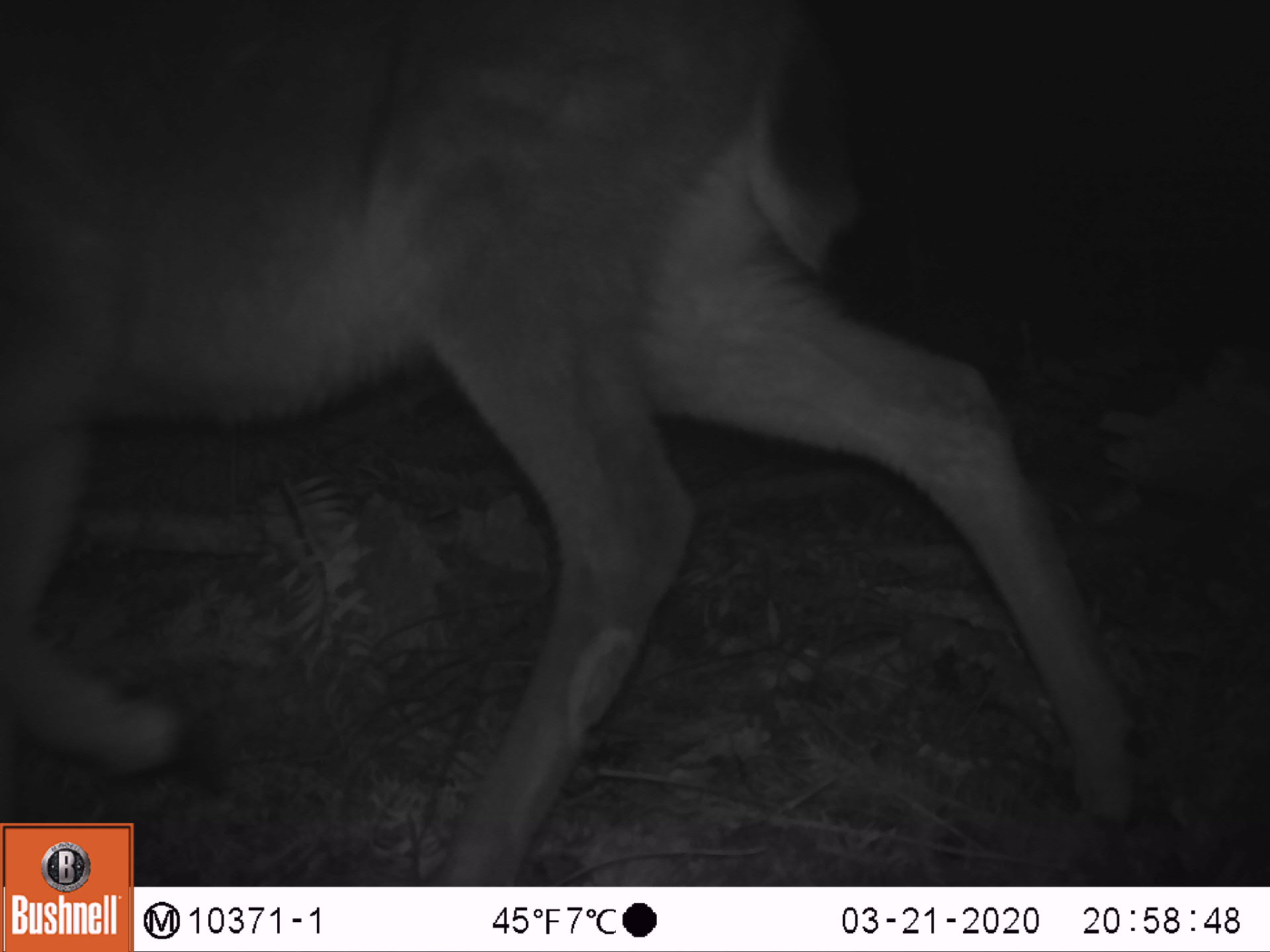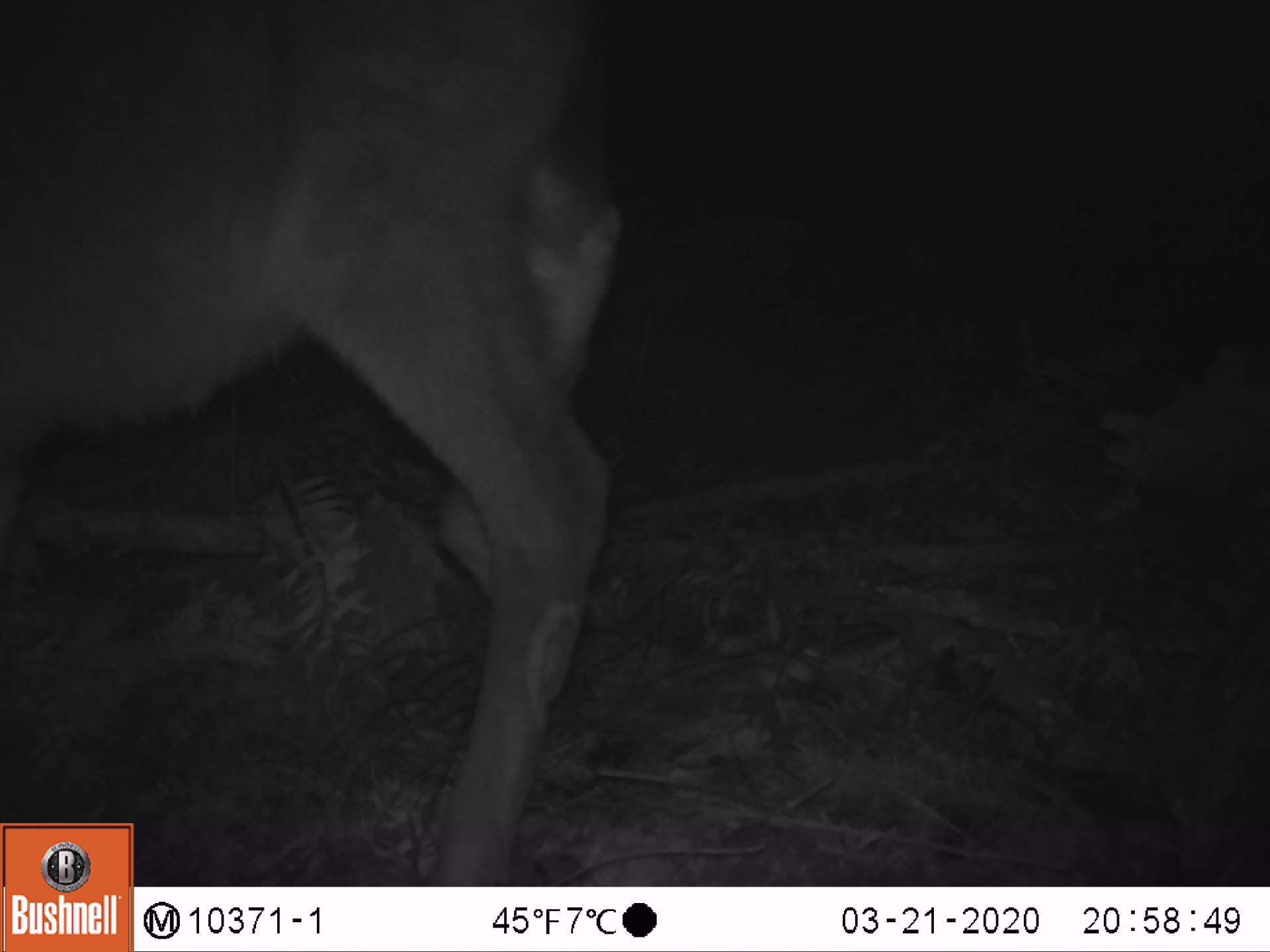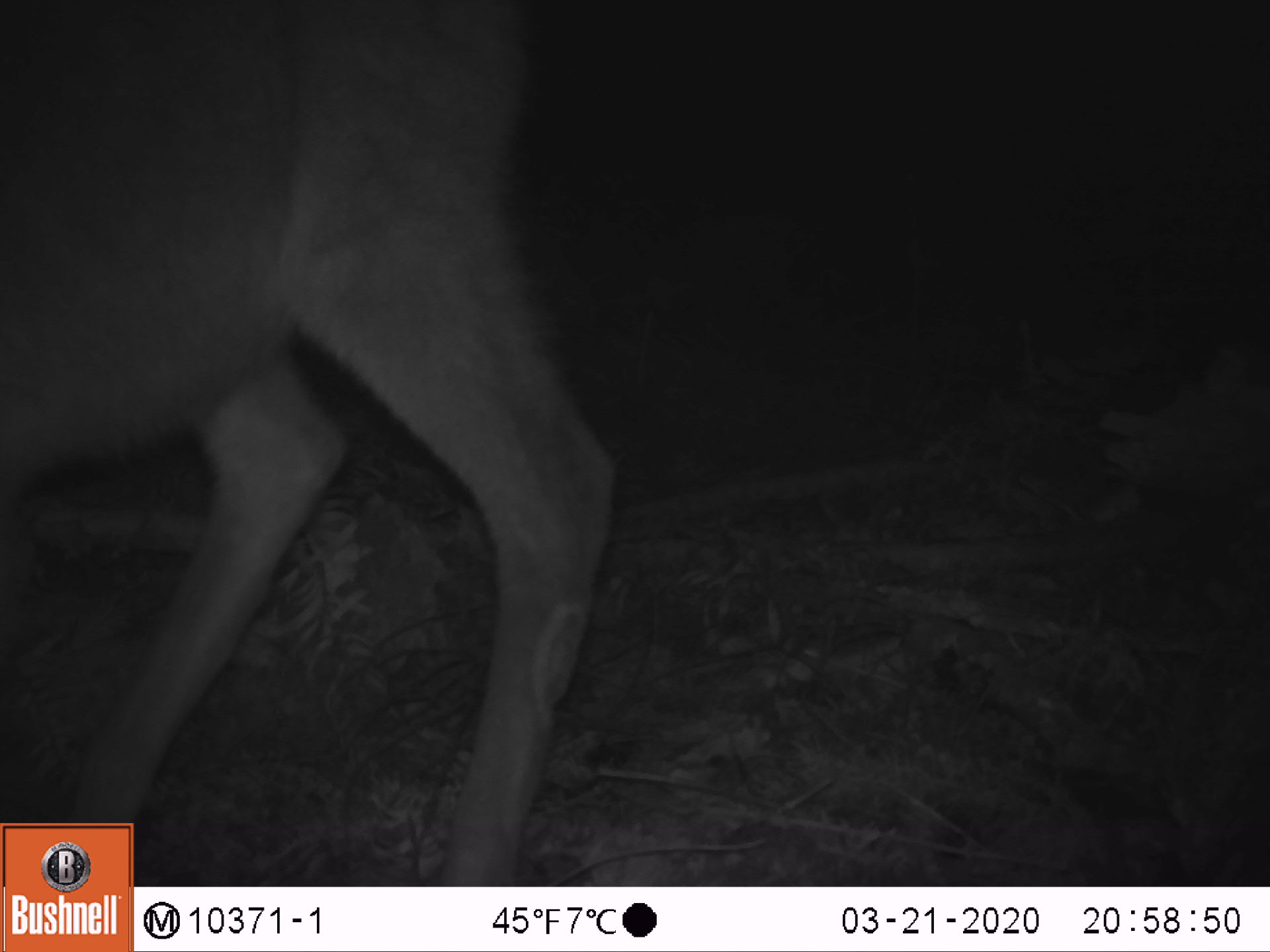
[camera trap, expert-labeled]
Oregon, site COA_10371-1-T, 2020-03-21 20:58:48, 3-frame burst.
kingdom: Animalia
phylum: Chordata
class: Mammalia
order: Artiodactyla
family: Cervidae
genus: Odocoileus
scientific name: Odocoileus hemionus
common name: black-tailed deer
Black-tailed deer (Odocoileus hemionus).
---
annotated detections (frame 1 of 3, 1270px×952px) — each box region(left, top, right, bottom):
black-tailed deer: region(0, 0, 1147, 816)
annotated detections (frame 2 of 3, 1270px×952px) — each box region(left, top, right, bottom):
black-tailed deer: region(5, 2, 640, 817)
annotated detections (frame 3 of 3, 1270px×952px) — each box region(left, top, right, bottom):
black-tailed deer: region(0, 3, 629, 812)